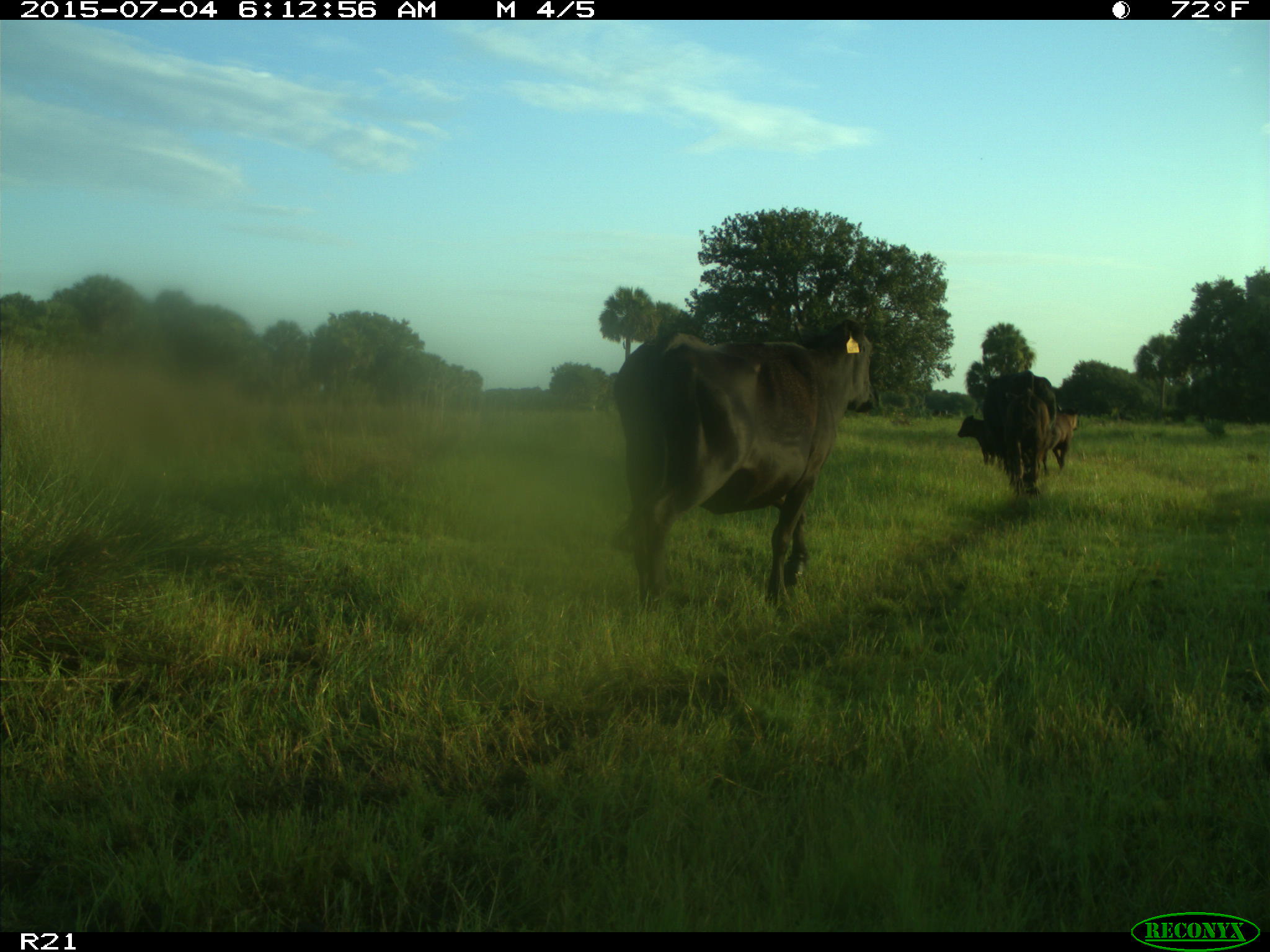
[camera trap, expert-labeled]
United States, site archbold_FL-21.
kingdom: Animalia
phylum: Chordata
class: Mammalia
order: Artiodactyla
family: Bovidae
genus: Bos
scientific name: Bos taurus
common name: domestic cow